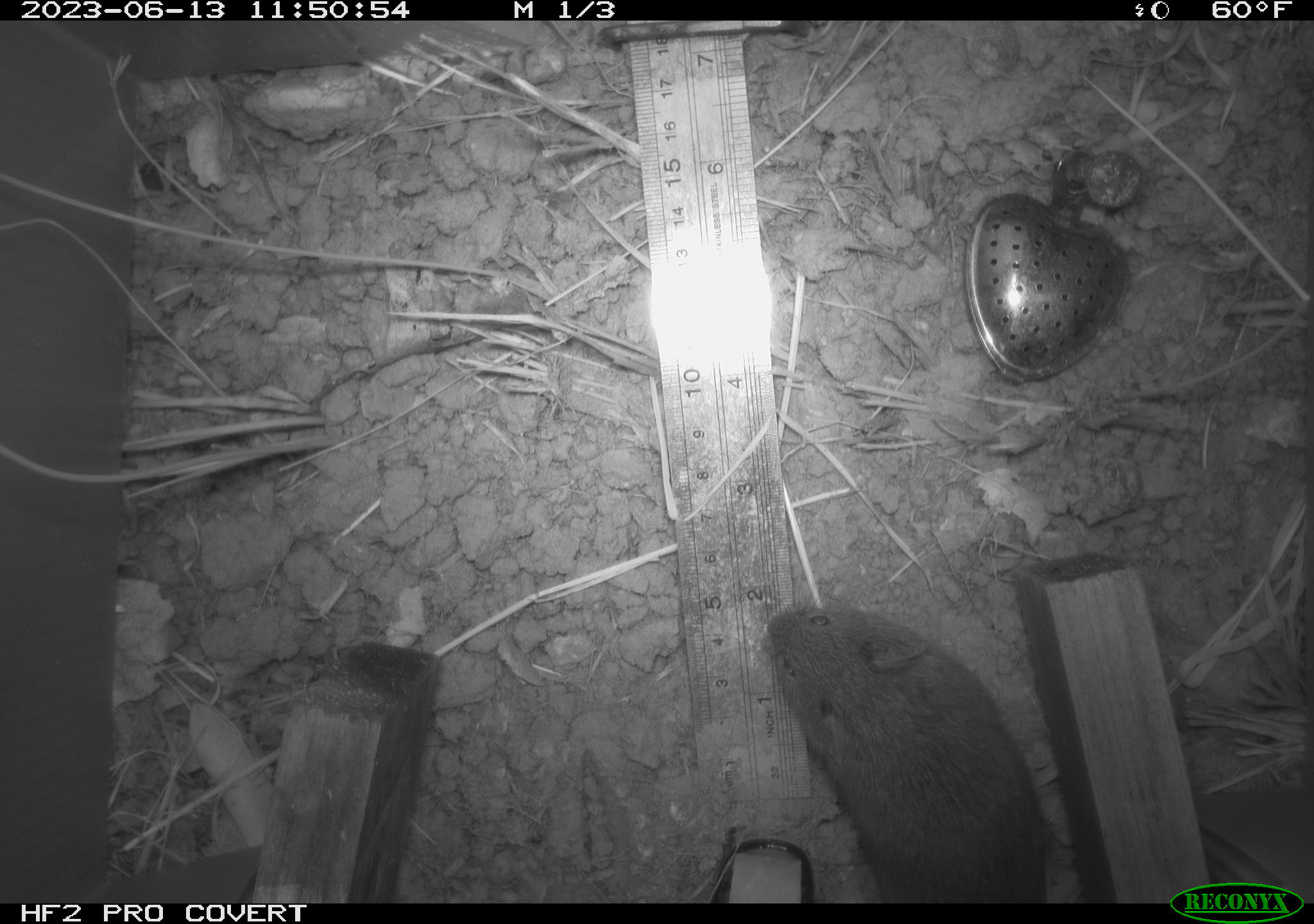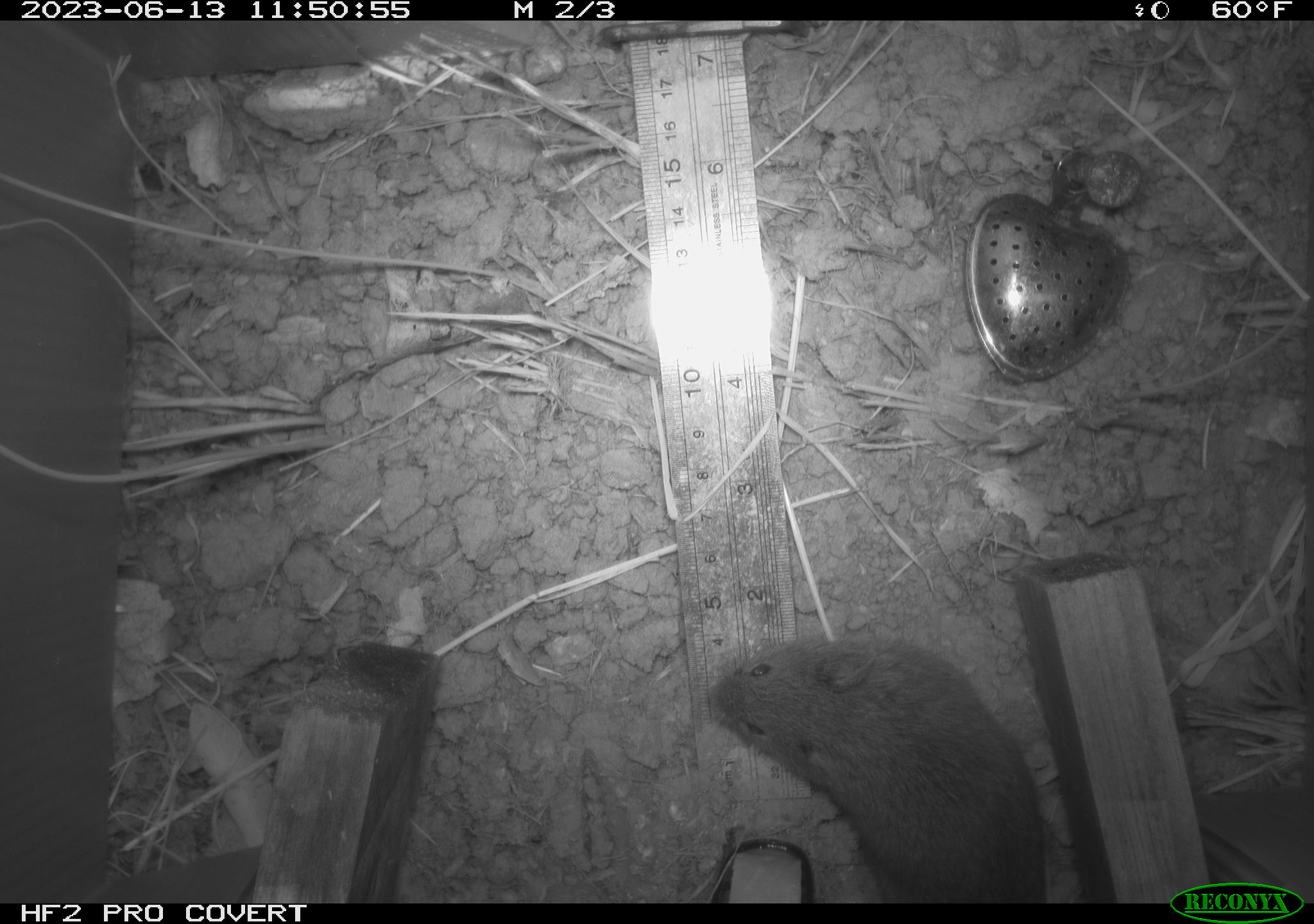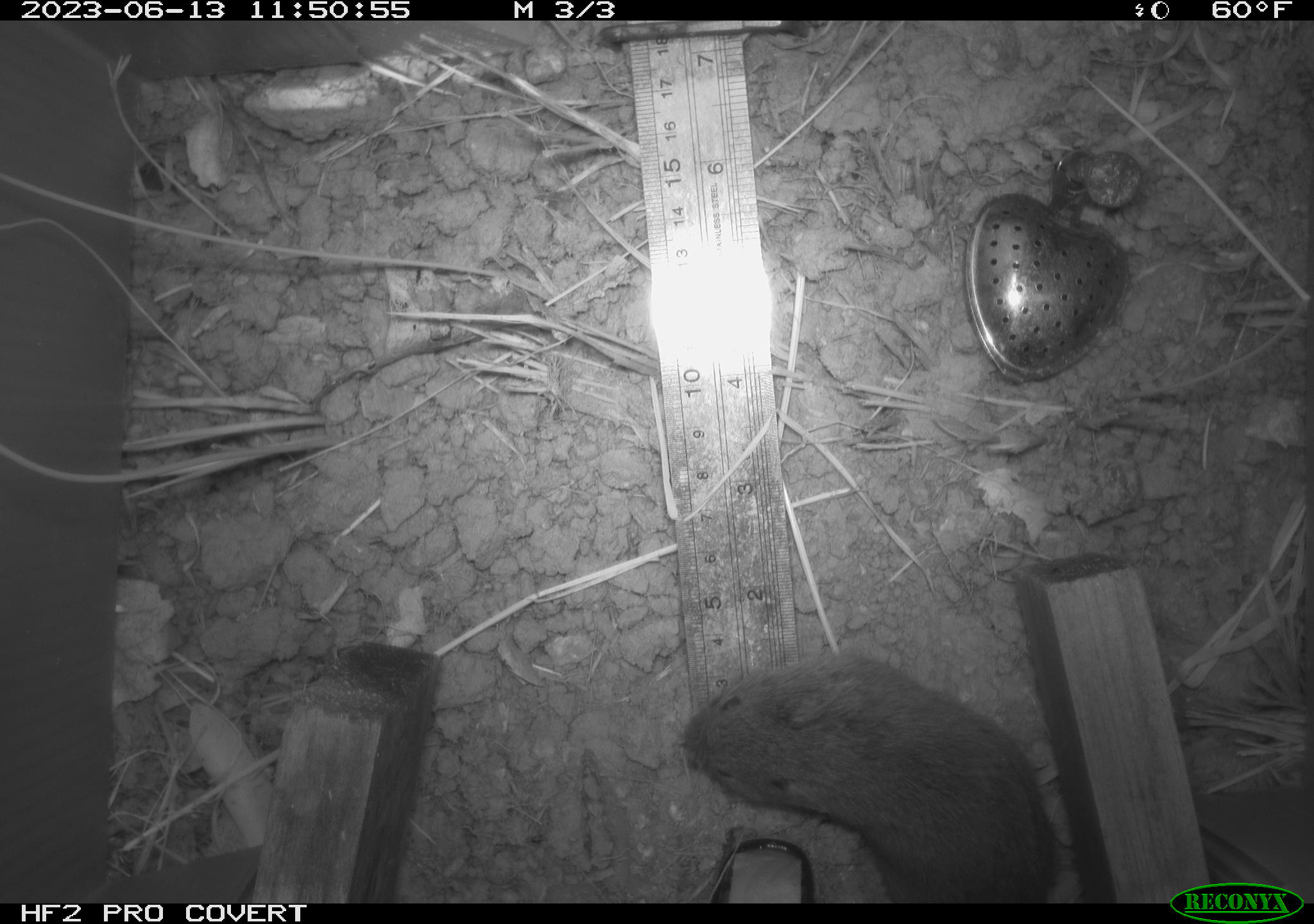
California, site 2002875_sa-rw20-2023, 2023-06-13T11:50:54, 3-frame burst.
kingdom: Animalia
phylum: Chordata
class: Mammalia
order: Rodentia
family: Cricetidae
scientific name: Arvicolinae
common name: voles, lemmings, and muskrats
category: arvicolinae subfamily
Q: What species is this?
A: Arvicolinae subfamily (voles, lemmings, and muskrats) (Arvicolinae).